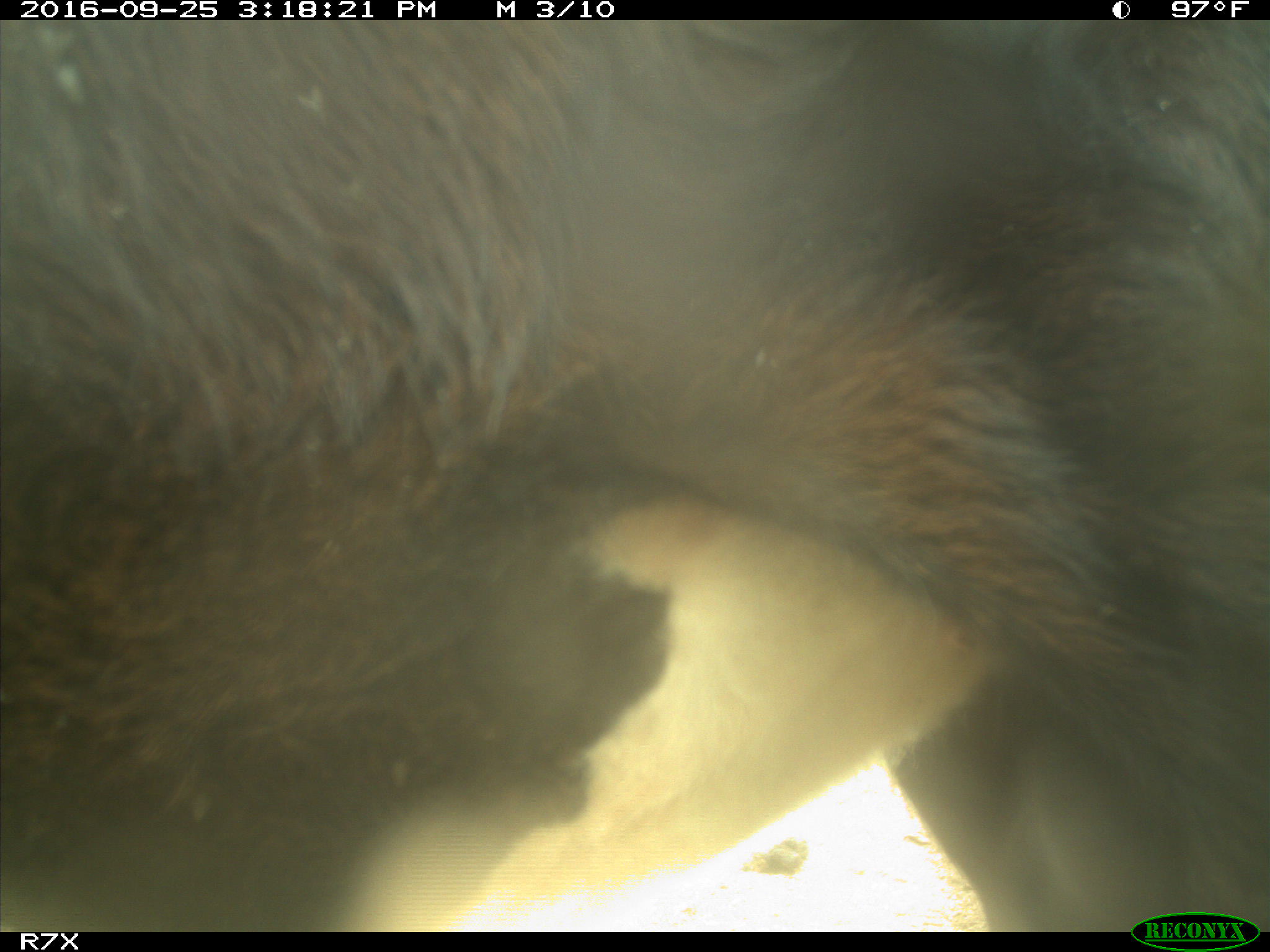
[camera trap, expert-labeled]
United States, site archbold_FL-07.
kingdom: Animalia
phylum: Chordata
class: Mammalia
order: Artiodactyla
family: Bovidae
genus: Bos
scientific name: Bos taurus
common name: domestic cow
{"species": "Bos taurus (domestic cow)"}